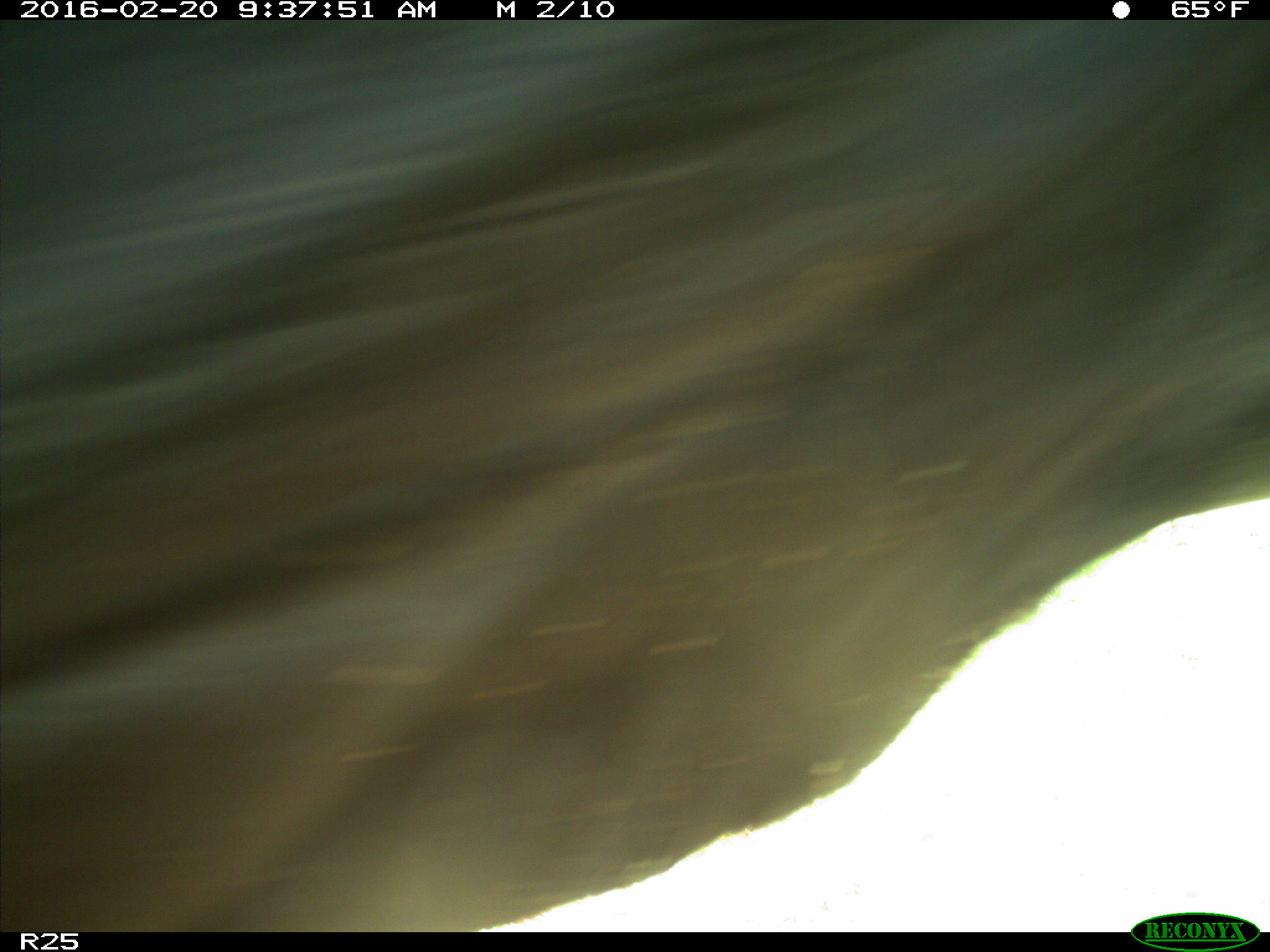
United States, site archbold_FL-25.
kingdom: Animalia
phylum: Chordata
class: Mammalia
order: Artiodactyla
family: Bovidae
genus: Bos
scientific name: Bos taurus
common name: domestic cow